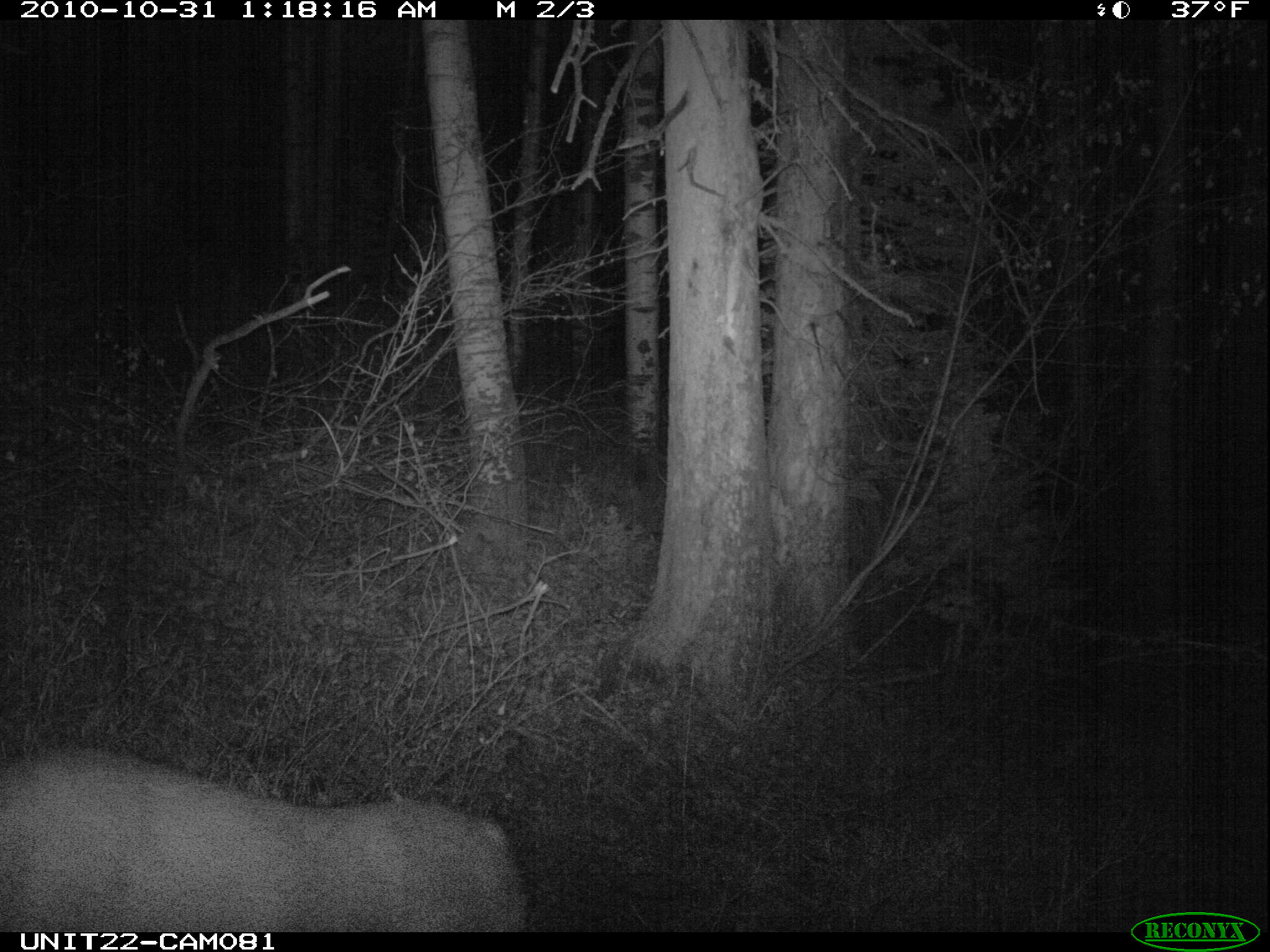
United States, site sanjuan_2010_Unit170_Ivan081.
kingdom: Animalia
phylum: Chordata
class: Mammalia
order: Artiodactyla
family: Cervidae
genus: Odocoileus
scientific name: Odocoileus hemionus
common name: mule deer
Odocoileus hemionus (mule deer).